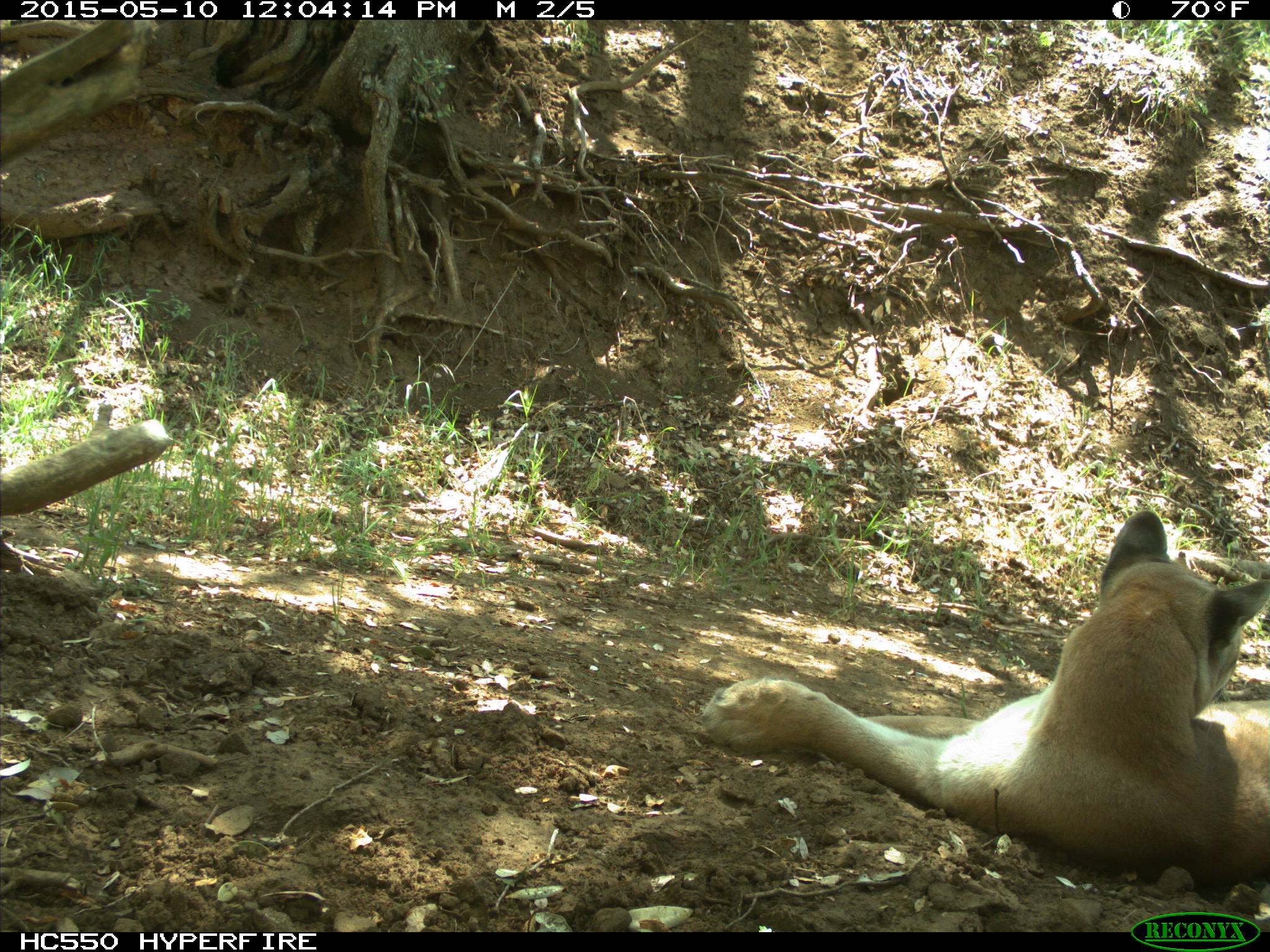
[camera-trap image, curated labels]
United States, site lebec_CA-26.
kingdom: Animalia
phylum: Chordata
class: Mammalia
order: Carnivora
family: Felidae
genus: Puma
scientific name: Puma concolor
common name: mountain lion